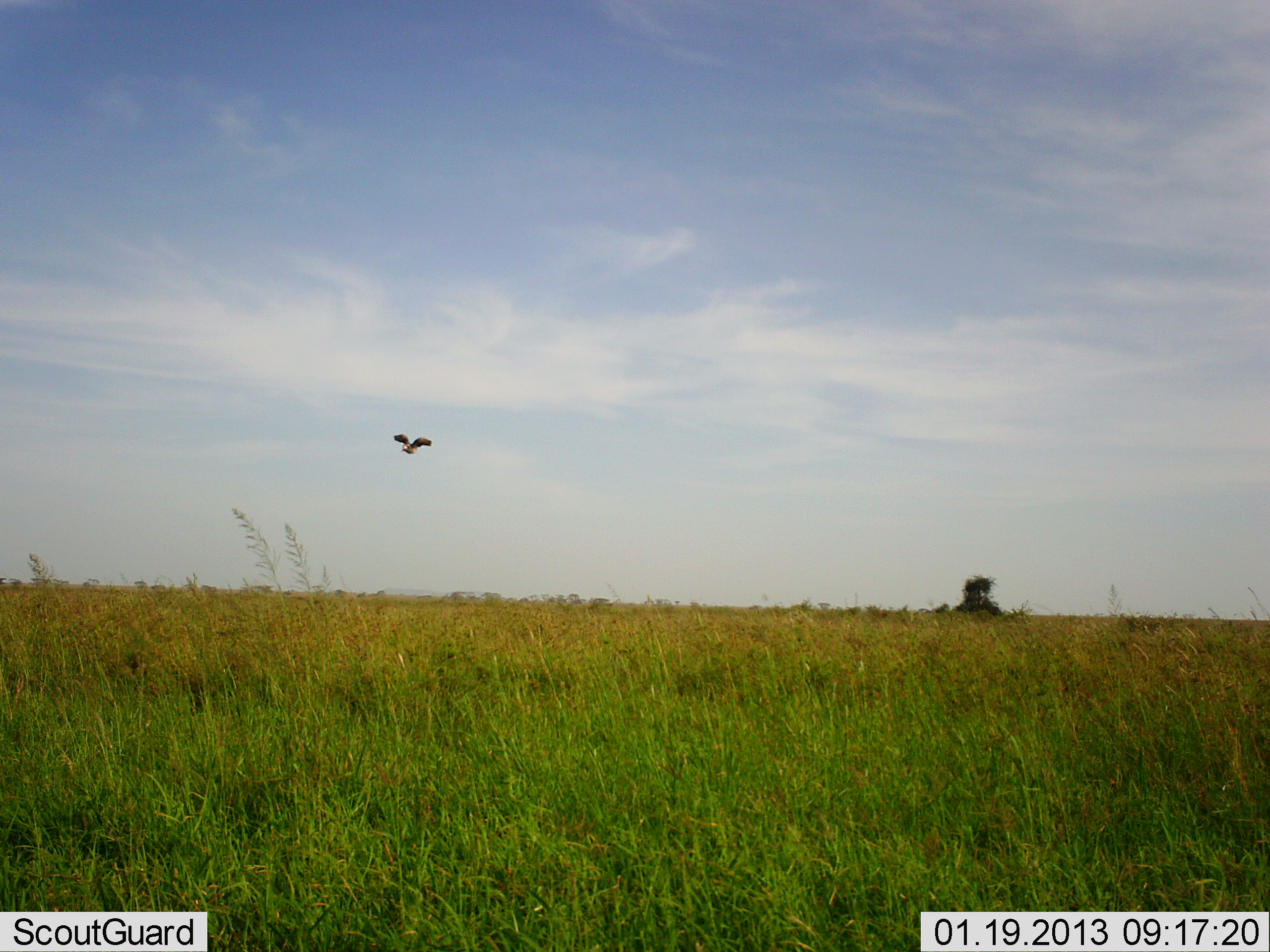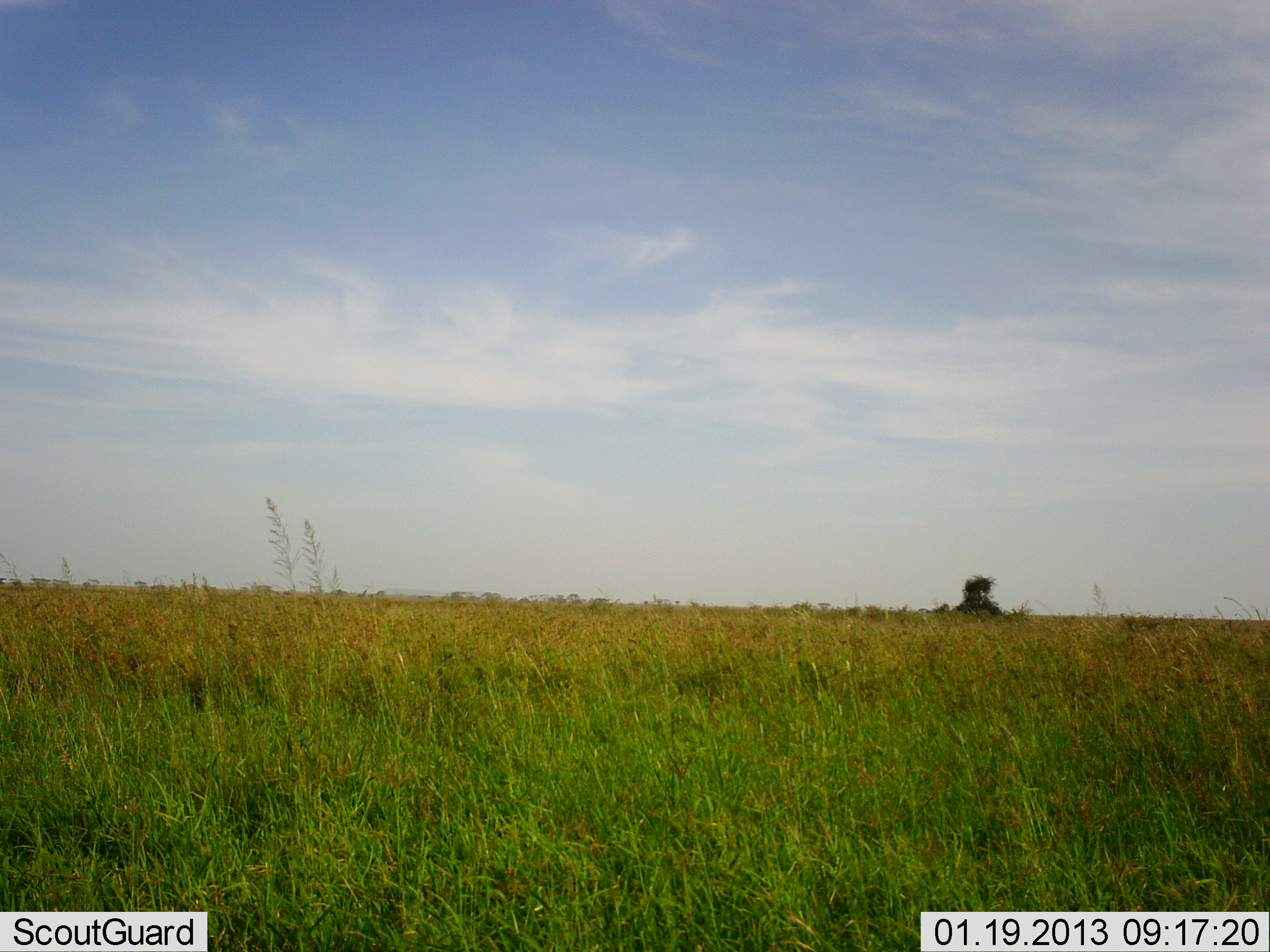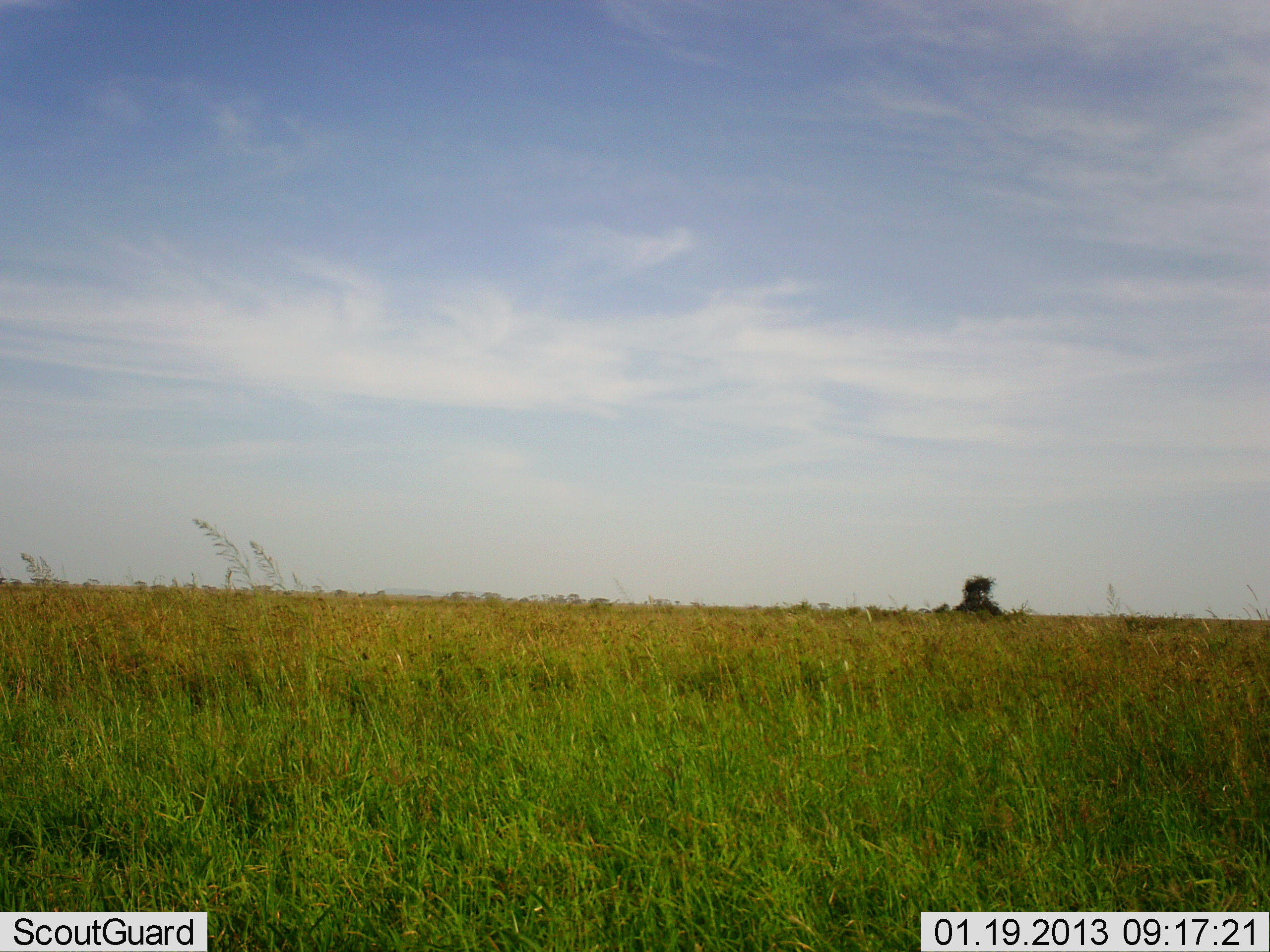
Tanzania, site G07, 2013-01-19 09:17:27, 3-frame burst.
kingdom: Animalia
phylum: Chordata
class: Aves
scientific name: Aves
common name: bird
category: otherbird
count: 1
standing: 0%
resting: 0%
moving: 100%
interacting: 0%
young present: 0%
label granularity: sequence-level